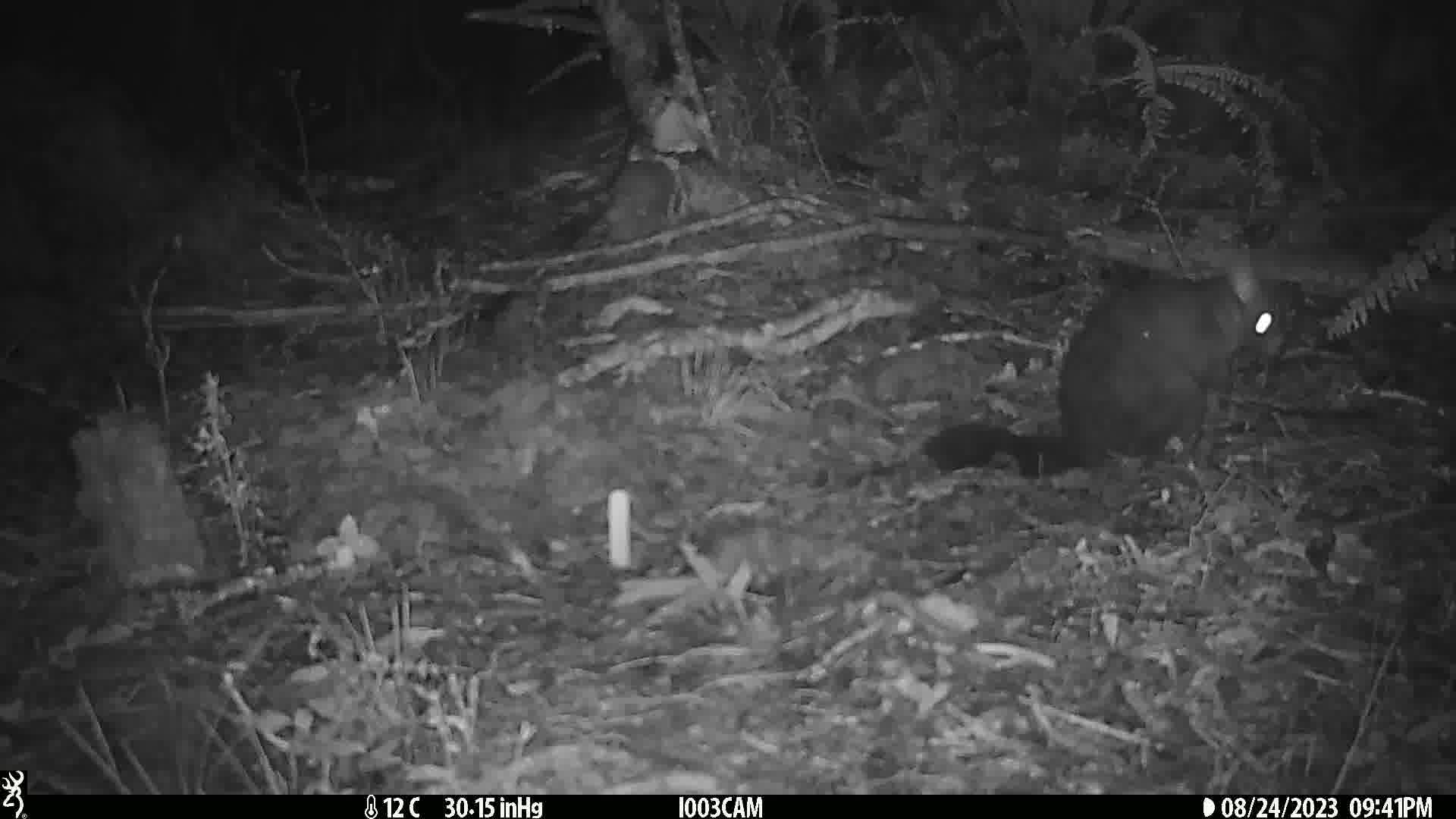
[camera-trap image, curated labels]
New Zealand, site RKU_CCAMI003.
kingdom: Animalia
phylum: Chordata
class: Mammalia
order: Diprotodontia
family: Phalangeridae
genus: Trichosurus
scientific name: Trichosurus vulpecula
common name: common brushtail possum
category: possum